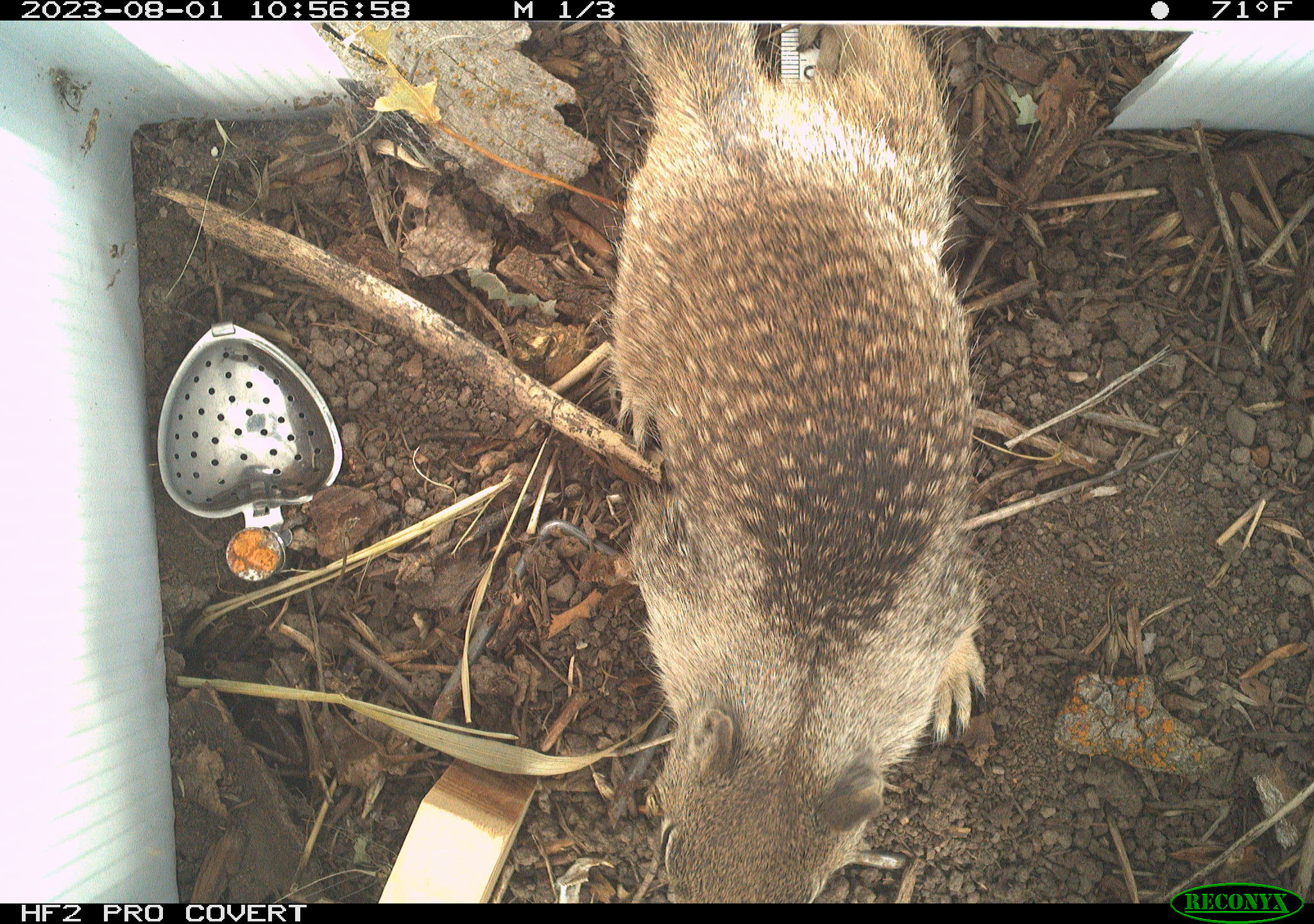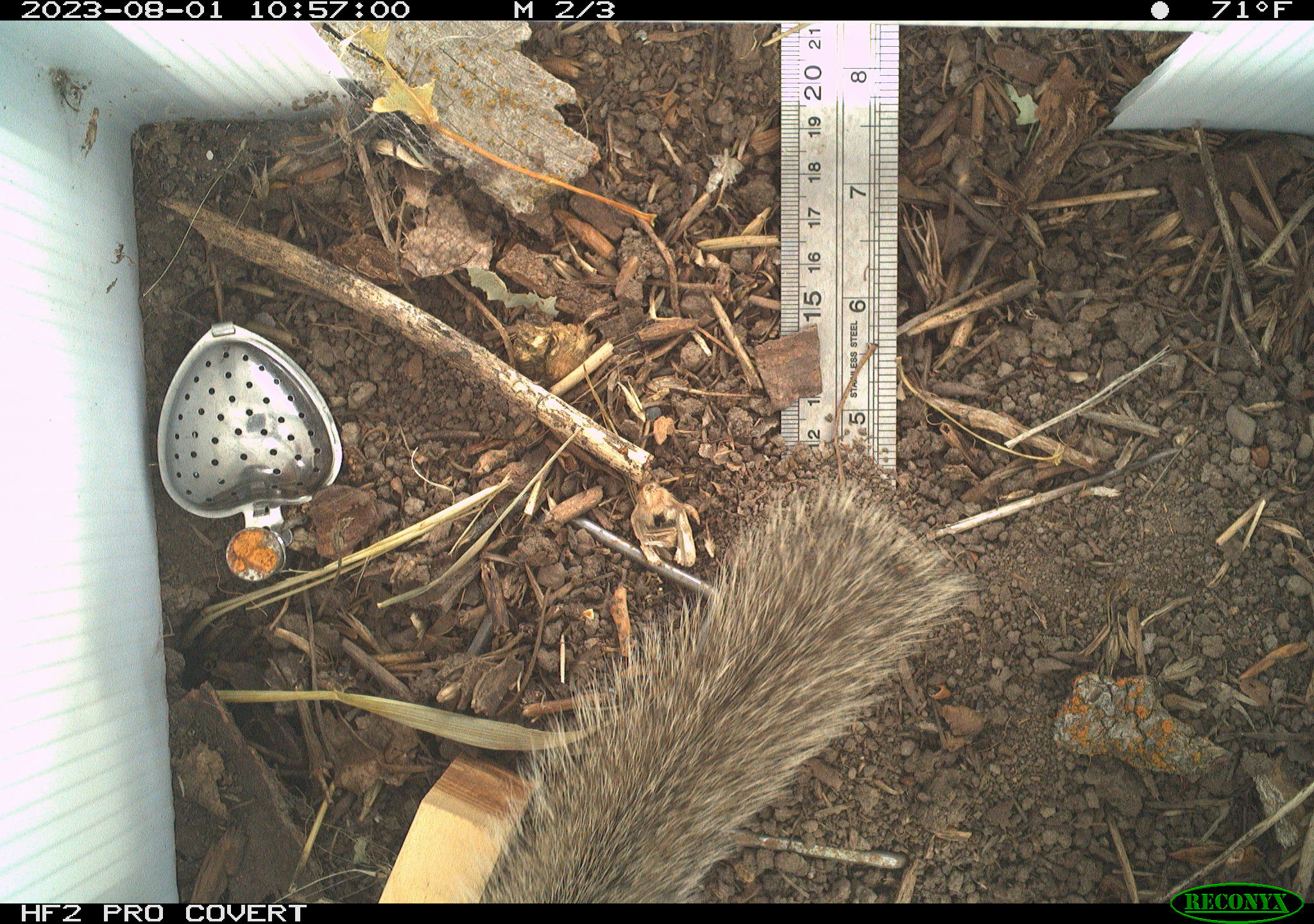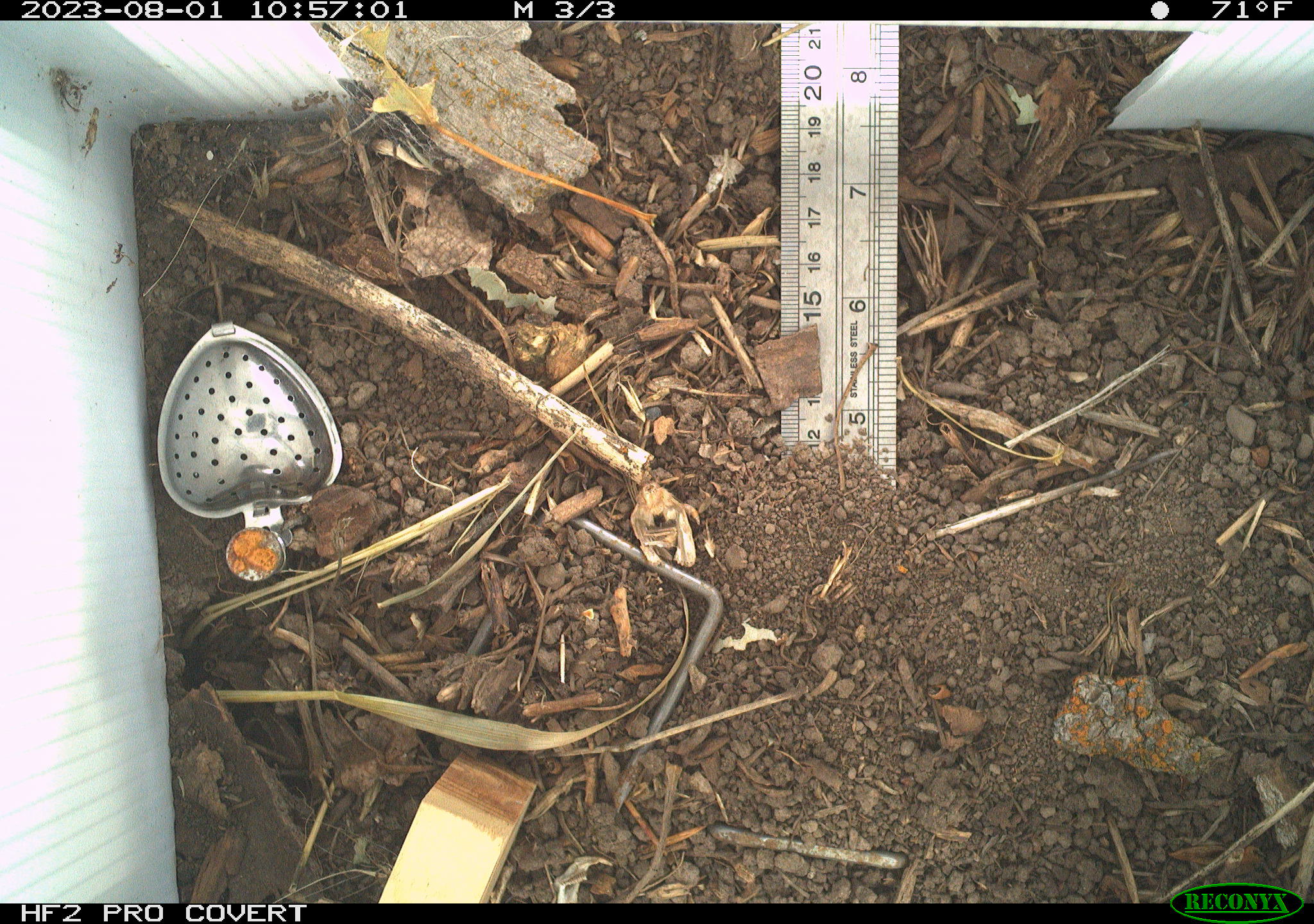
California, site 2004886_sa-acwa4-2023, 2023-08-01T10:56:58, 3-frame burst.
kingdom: Animalia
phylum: Chordata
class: Mammalia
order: Rodentia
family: Sciuridae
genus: Otospermophilus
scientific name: Otospermophilus beecheyi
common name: california ground squirrel